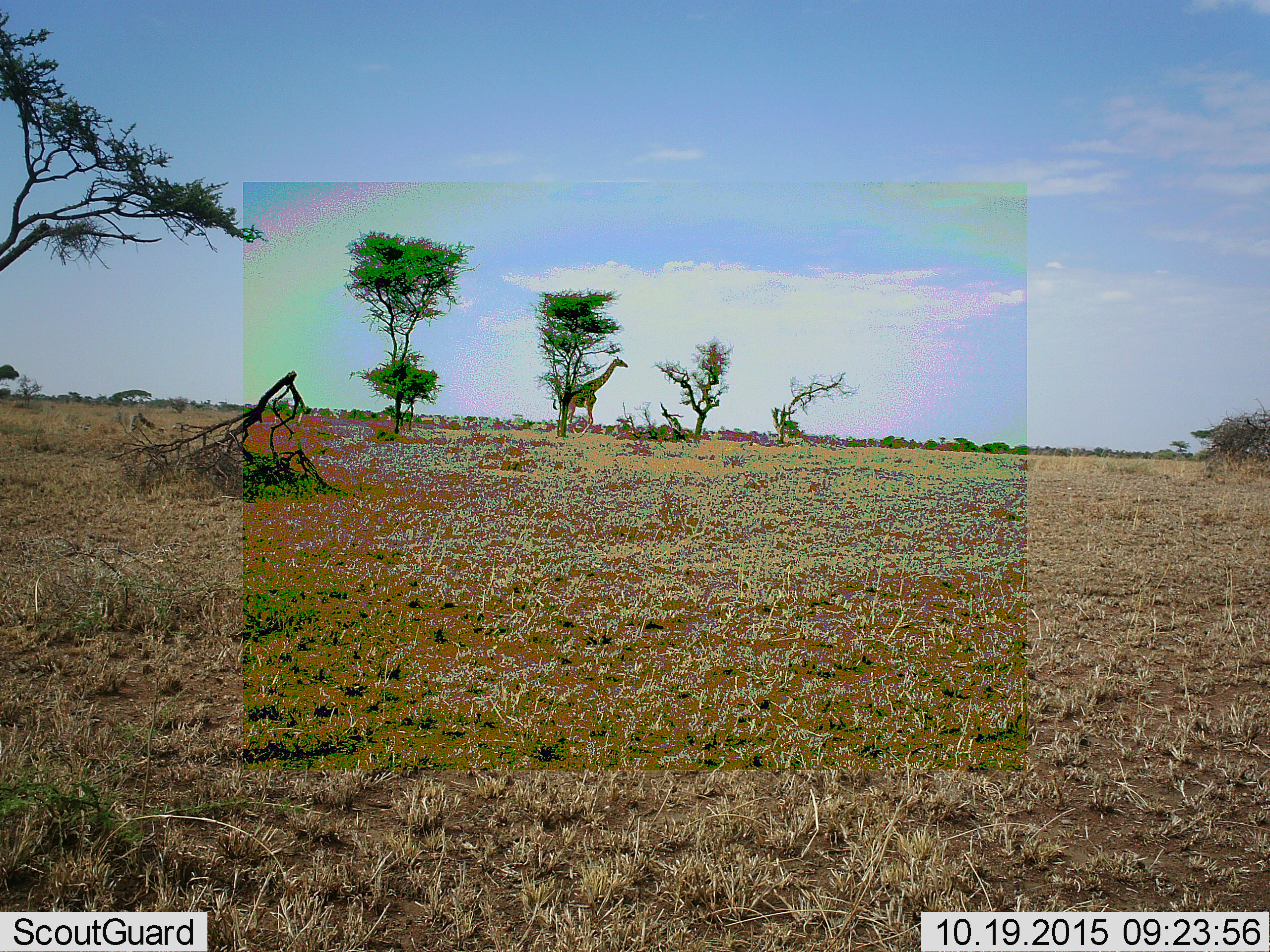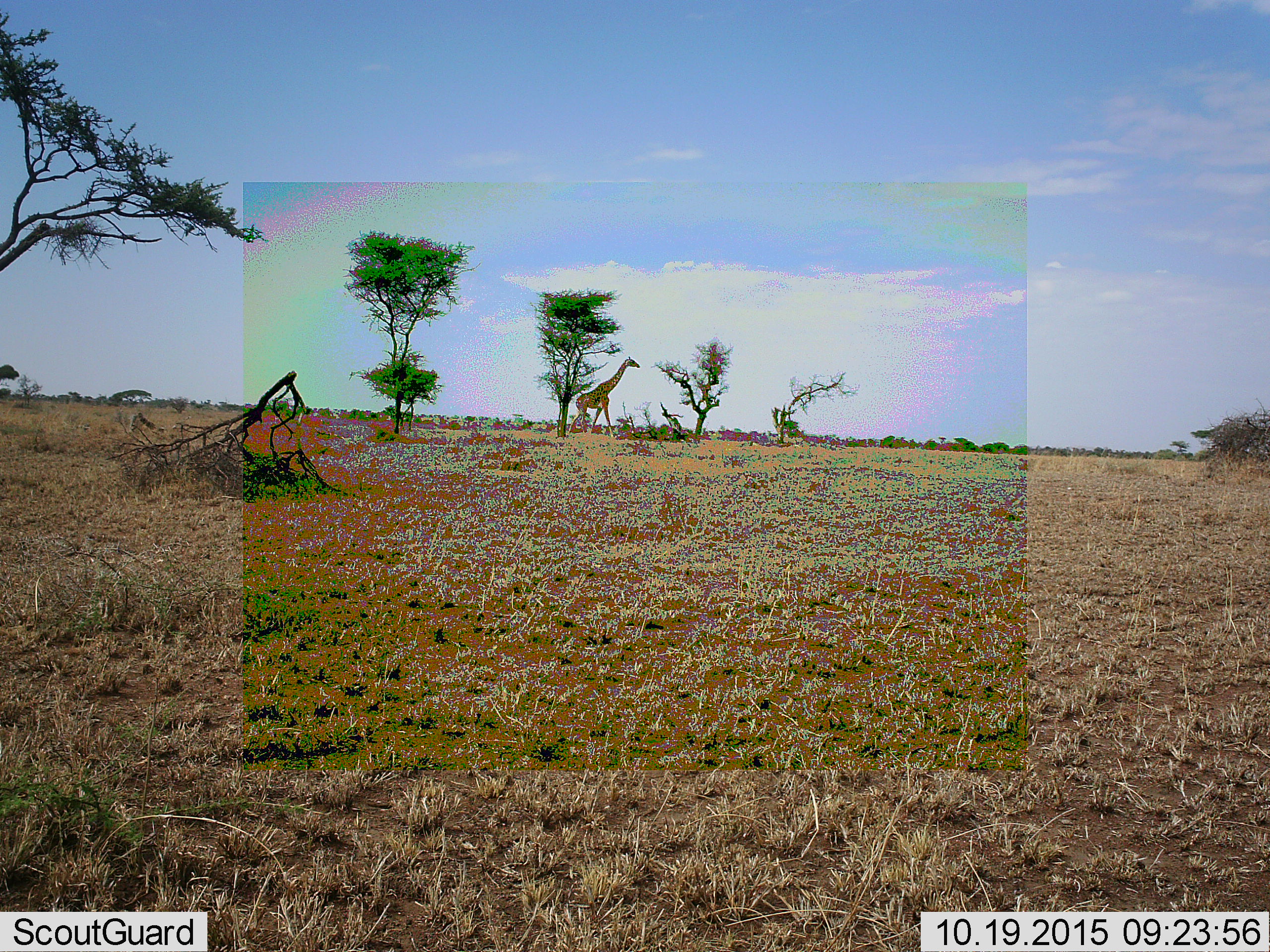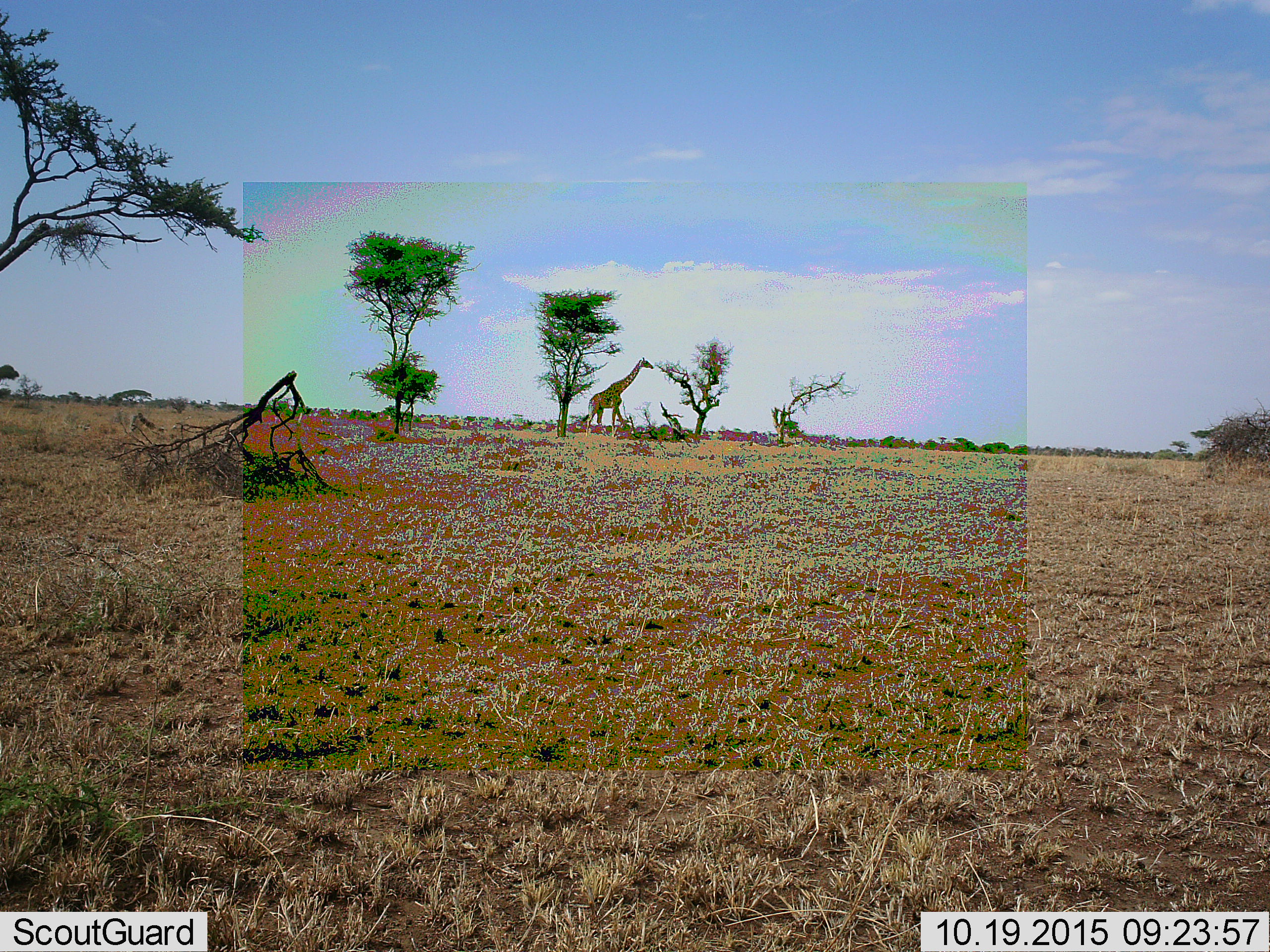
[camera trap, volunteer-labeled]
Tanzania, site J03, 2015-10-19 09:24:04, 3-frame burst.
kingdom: Animalia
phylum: Chordata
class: Mammalia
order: Artiodactyla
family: Giraffidae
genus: Giraffa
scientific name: Giraffa camelopardalis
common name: giraffe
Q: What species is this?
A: Giraffe (Giraffa camelopardalis).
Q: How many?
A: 1.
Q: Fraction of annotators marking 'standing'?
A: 22%.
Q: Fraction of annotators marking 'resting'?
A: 0%.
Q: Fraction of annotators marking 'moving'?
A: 89%.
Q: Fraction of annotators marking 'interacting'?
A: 0%.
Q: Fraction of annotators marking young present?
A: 0%.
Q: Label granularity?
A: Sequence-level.